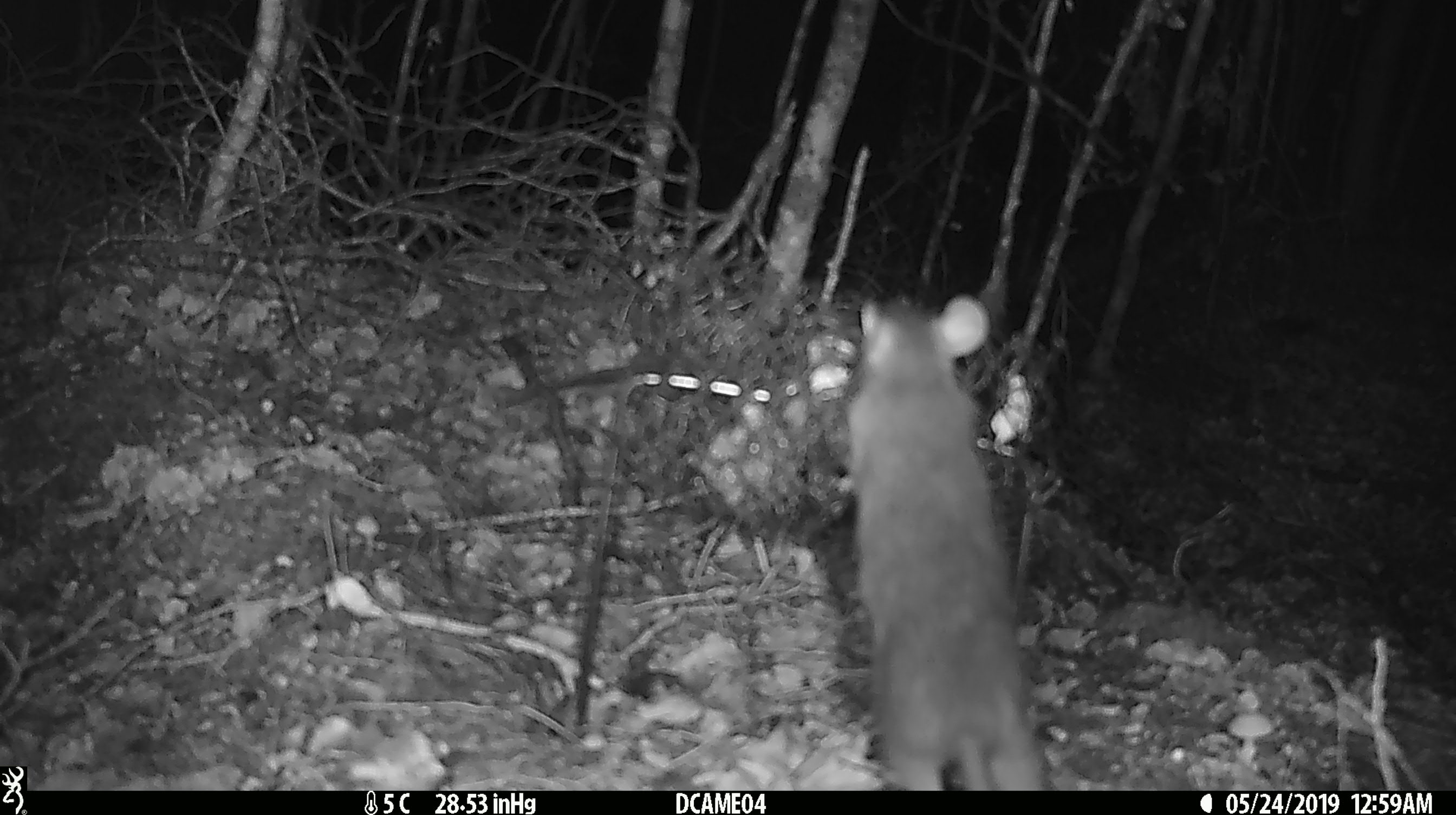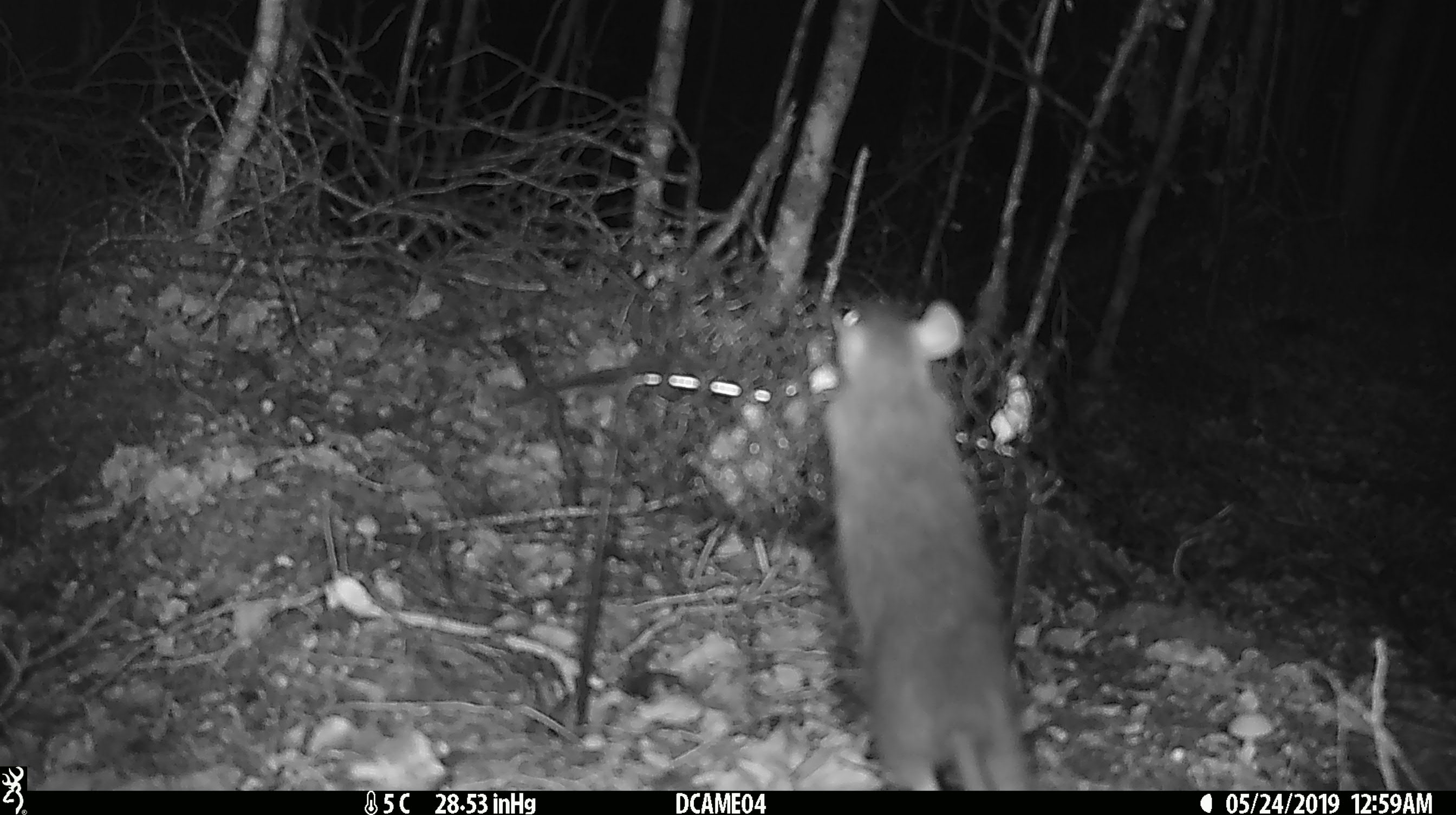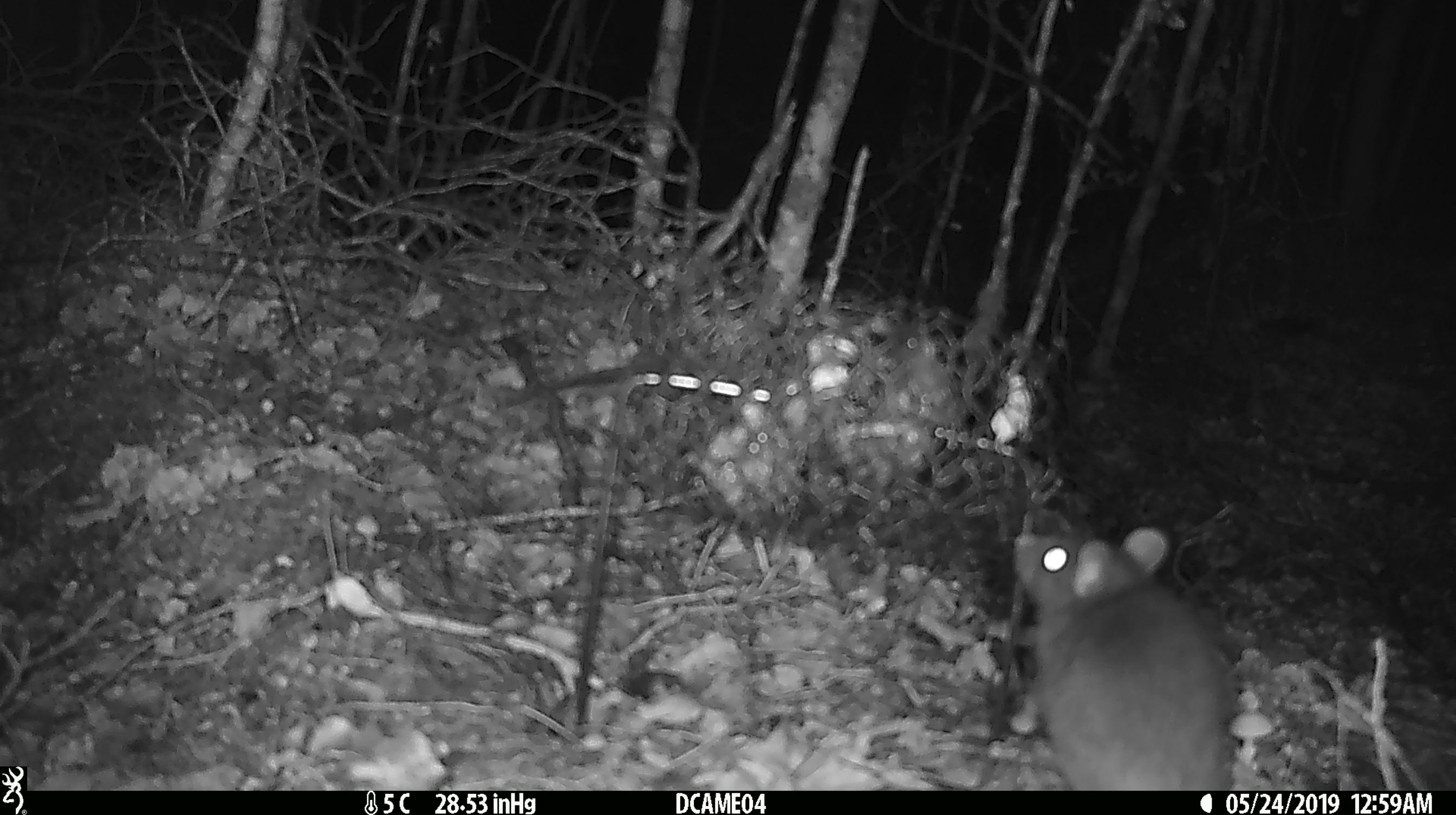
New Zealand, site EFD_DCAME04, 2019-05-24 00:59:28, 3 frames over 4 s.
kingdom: Animalia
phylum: Chordata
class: Mammalia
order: Rodentia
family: Muridae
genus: Rattus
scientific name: Rattus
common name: rat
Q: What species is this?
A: Rat (Rattus).